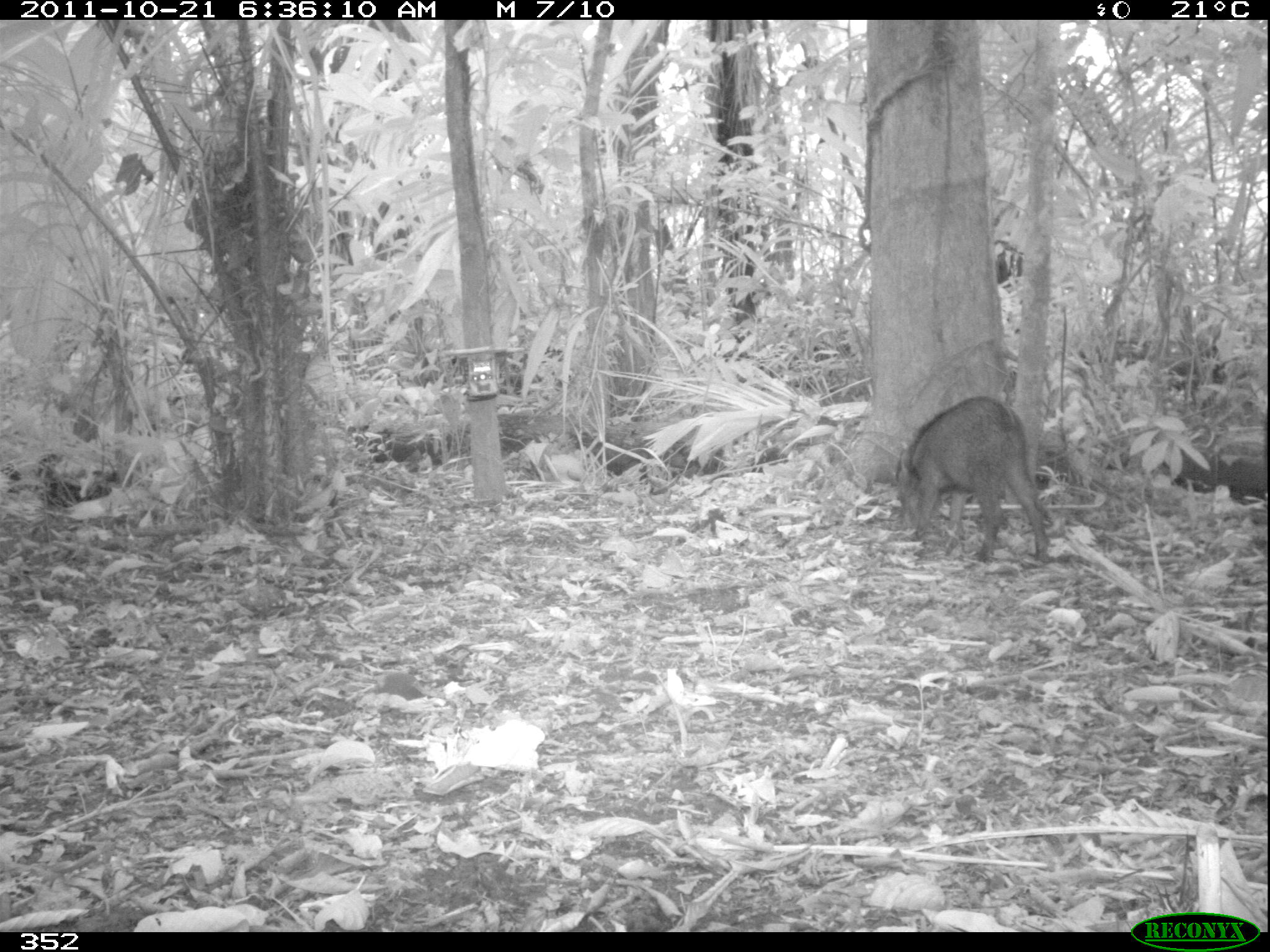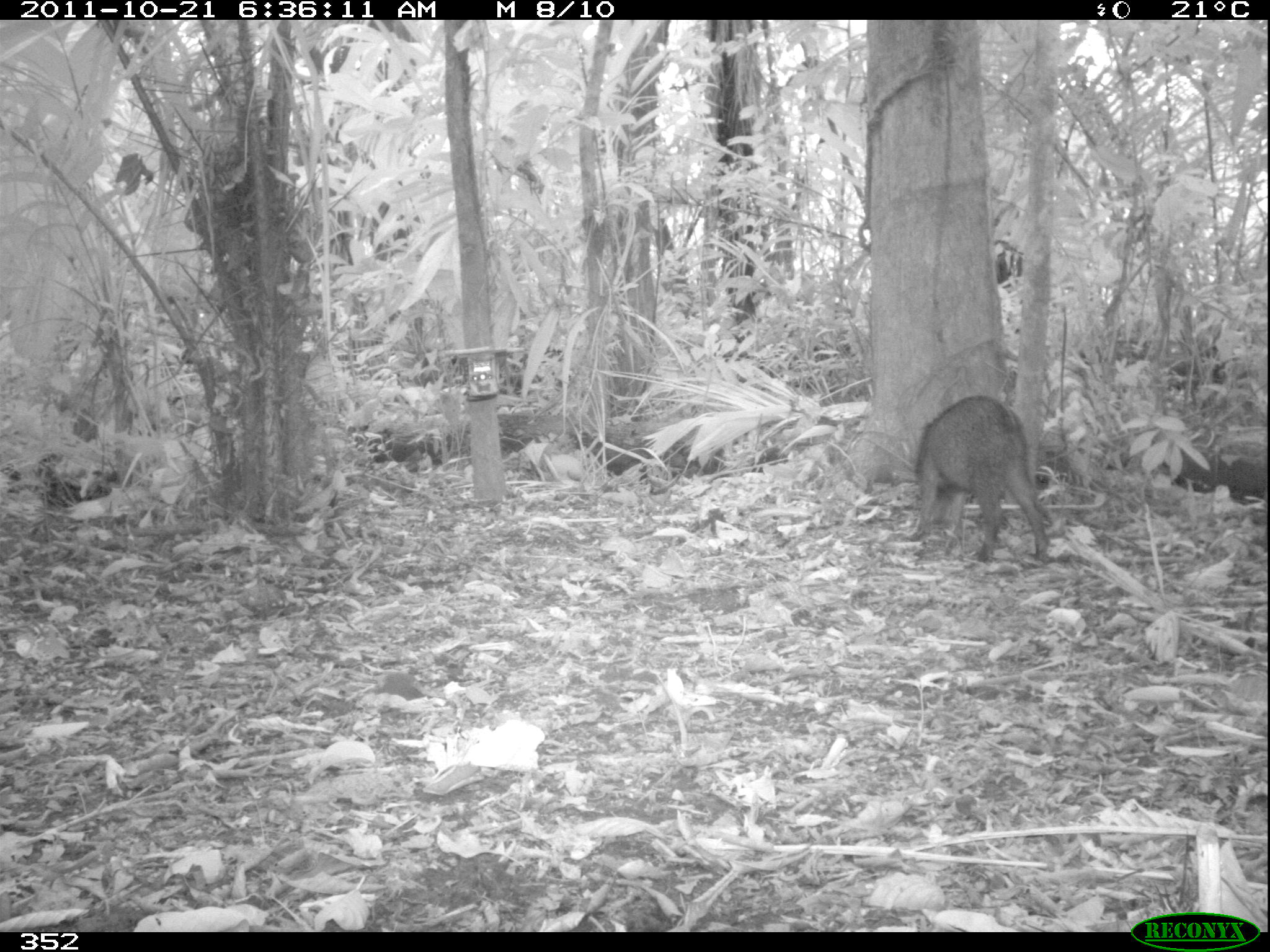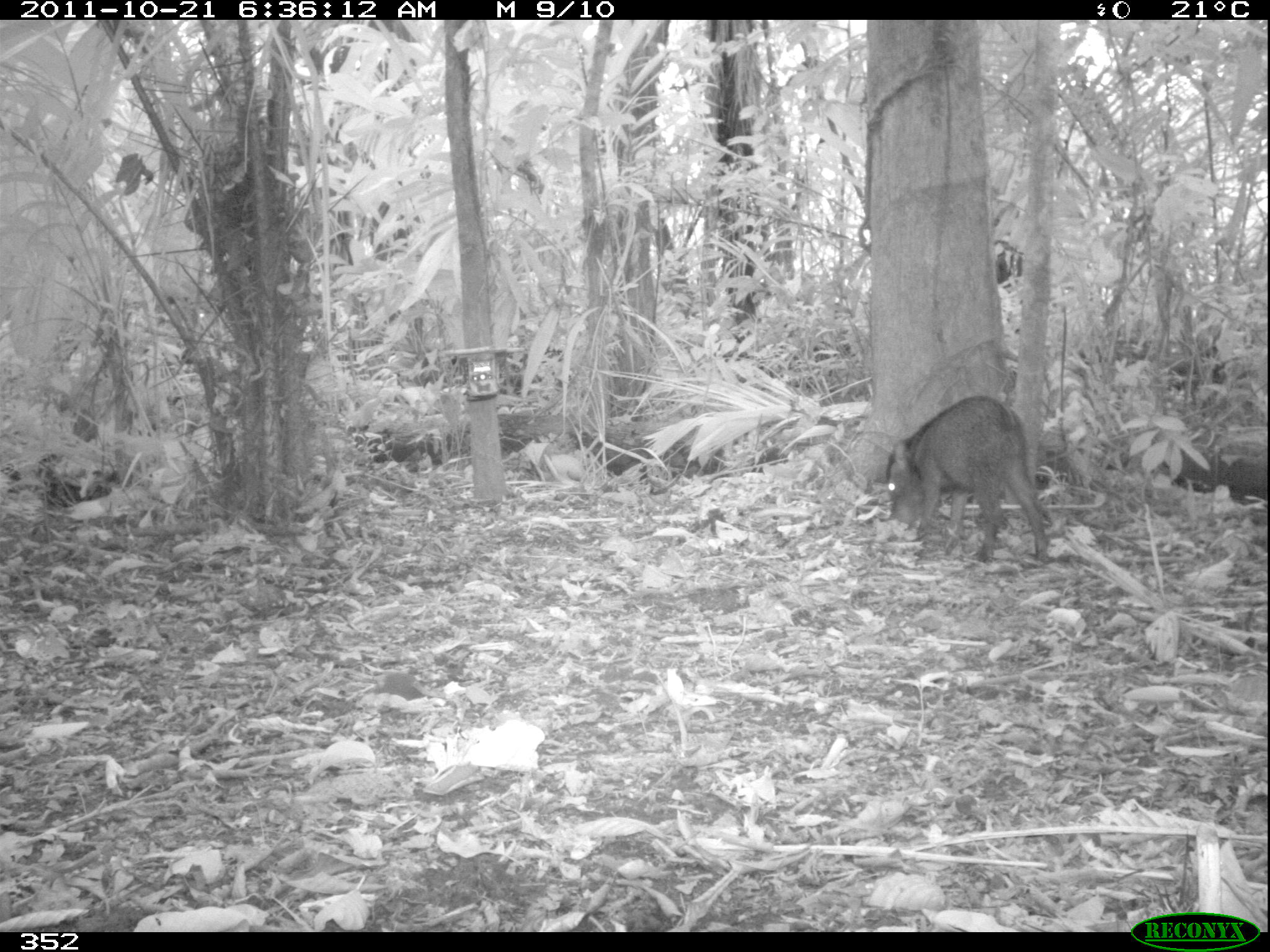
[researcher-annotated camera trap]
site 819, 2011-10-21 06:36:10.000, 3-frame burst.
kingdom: Animalia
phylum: Chordata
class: Mammalia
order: Artiodactyla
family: Tayassuidae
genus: Tayassu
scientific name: Tayassu pecari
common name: white-lipped peccary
Tayassu pecari (white-lipped peccary).